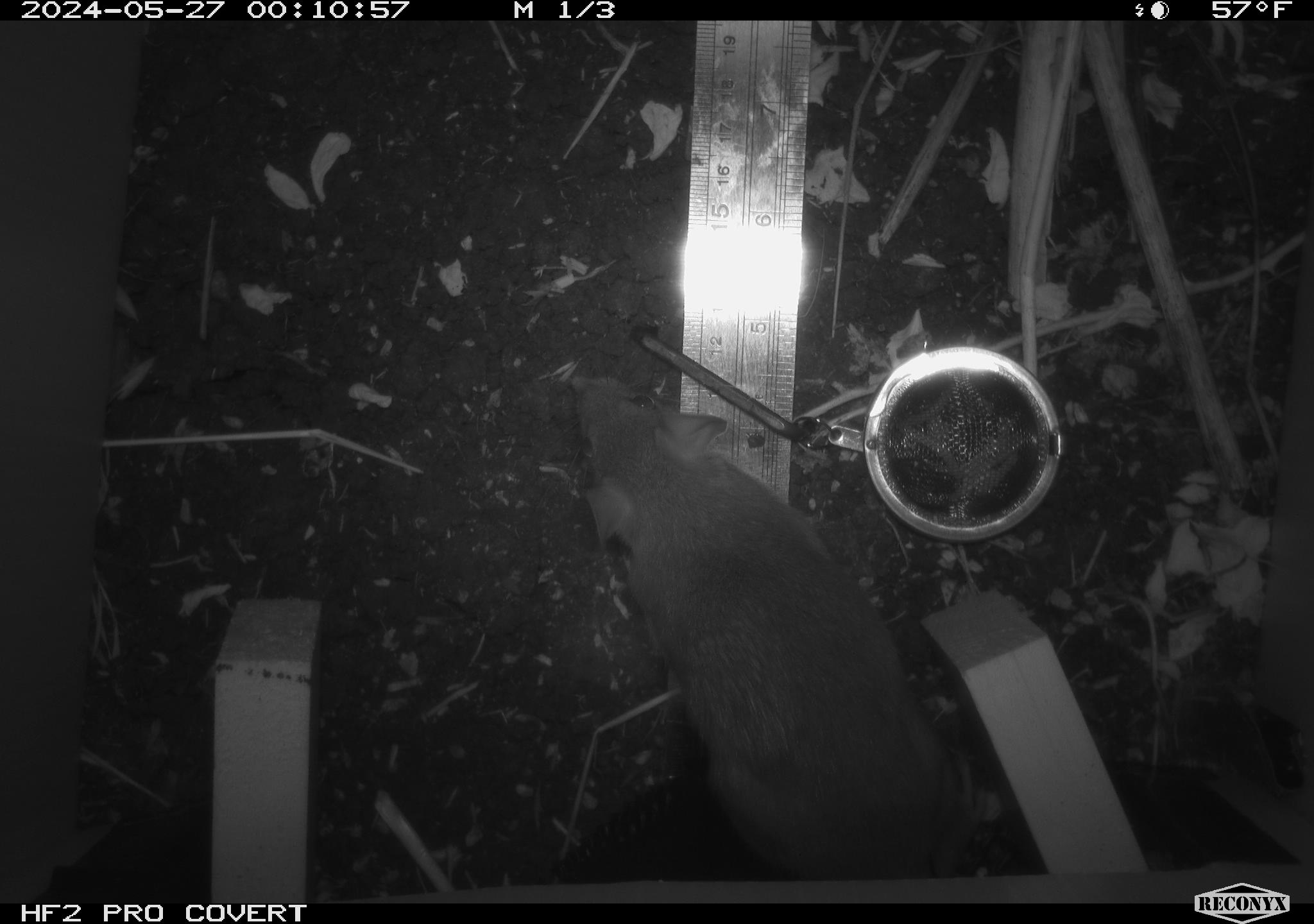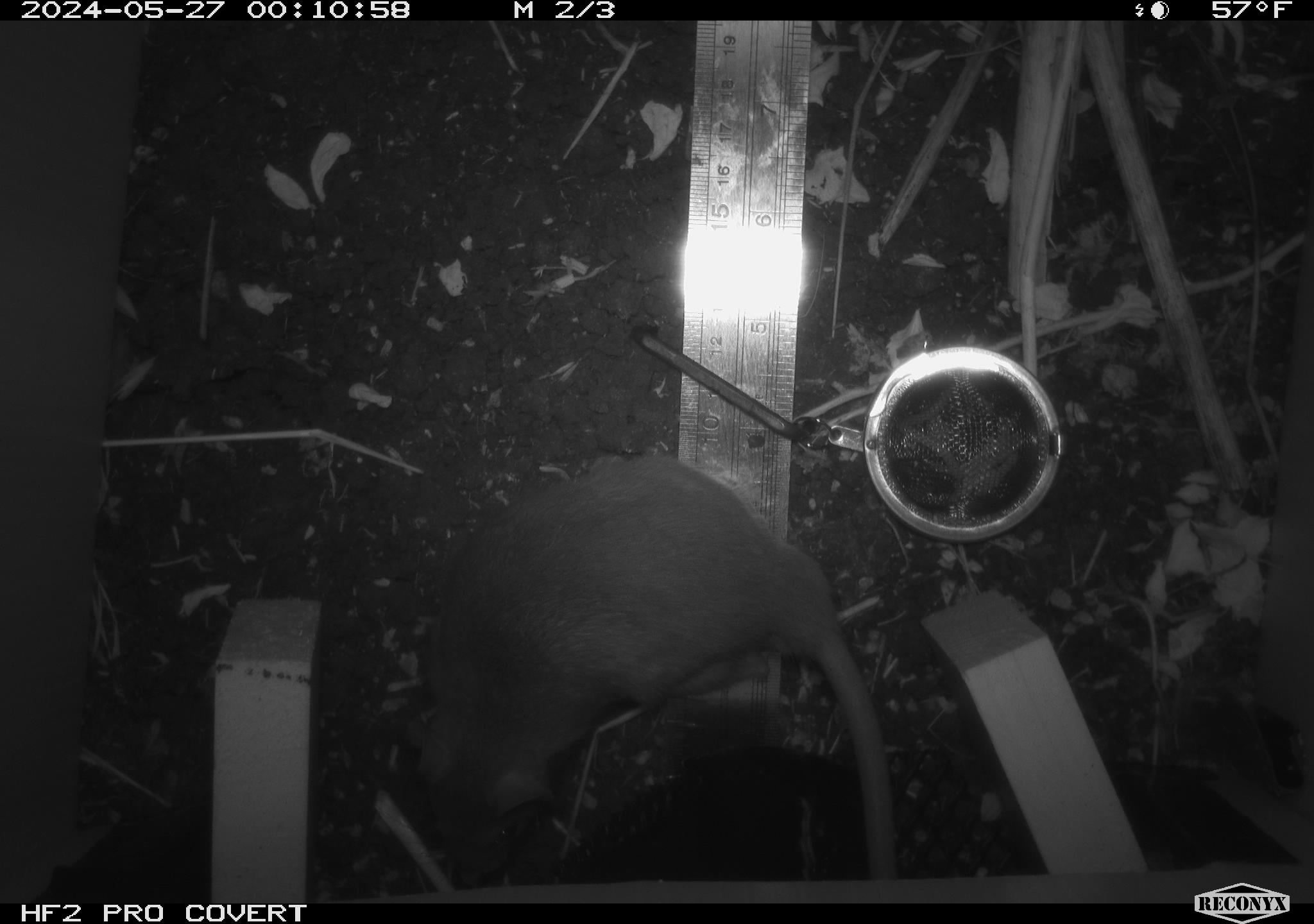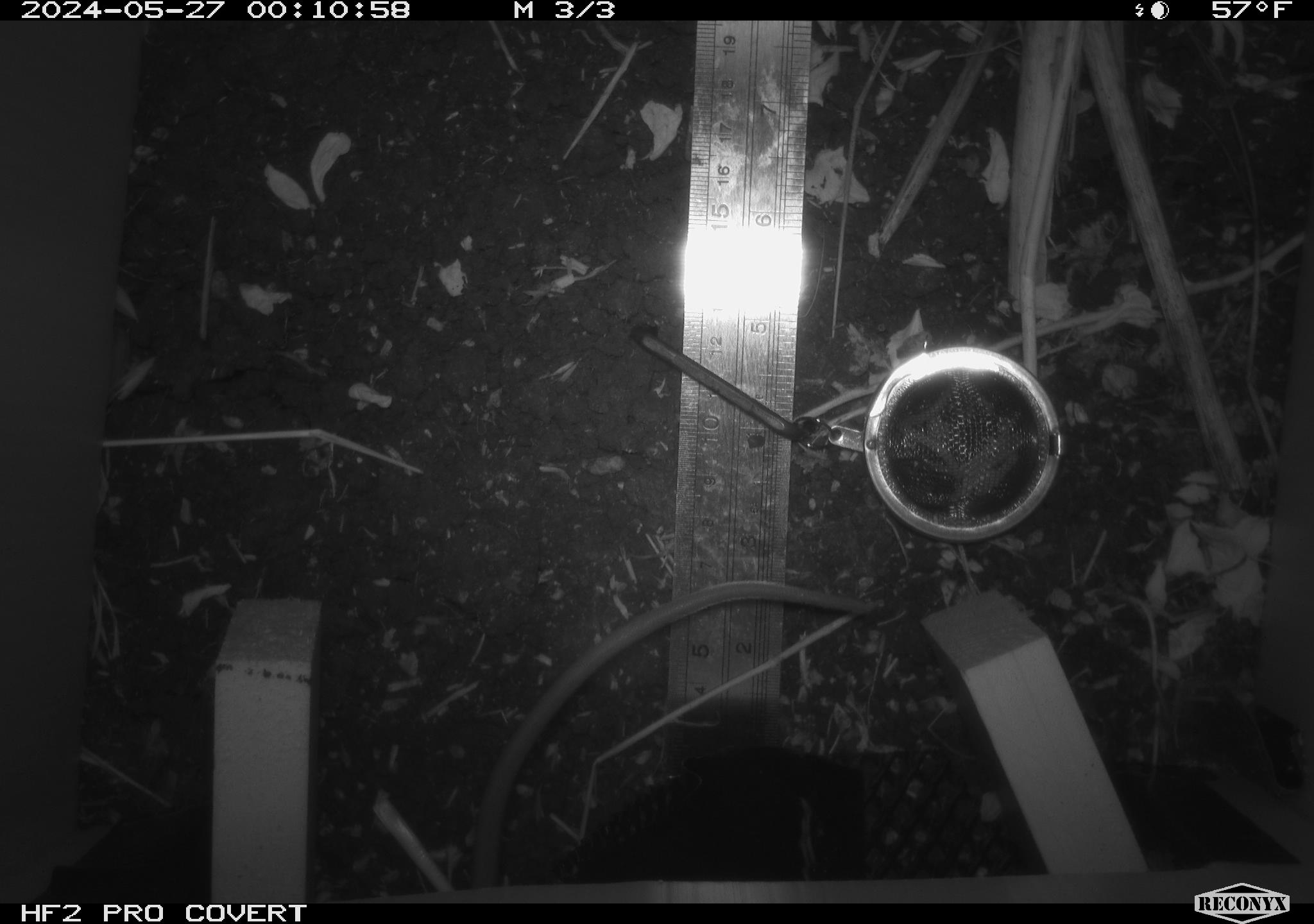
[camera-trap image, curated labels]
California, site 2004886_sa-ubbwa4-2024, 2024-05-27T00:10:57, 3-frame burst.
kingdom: Animalia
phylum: Chordata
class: Mammalia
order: Rodentia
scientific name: Rodentia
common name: woodrat or rat or mouse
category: woodrat or rat or mouse species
Woodrat or rat or mouse species (woodrat or rat or mouse) (Rodentia).